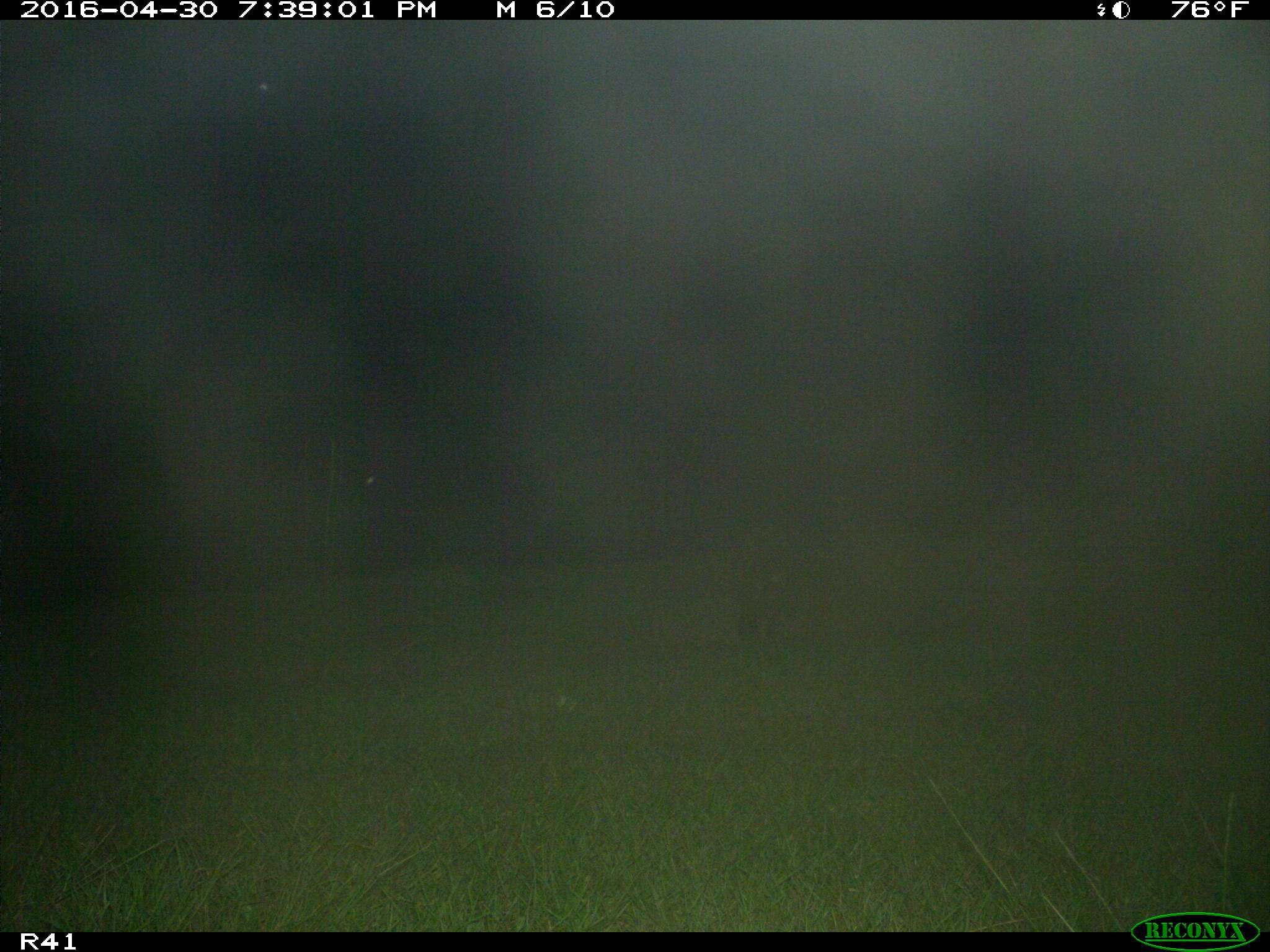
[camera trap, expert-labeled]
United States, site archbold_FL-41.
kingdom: Animalia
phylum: Chordata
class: Mammalia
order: Carnivora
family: Procyonidae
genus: Procyon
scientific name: Procyon lotor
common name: common raccoon